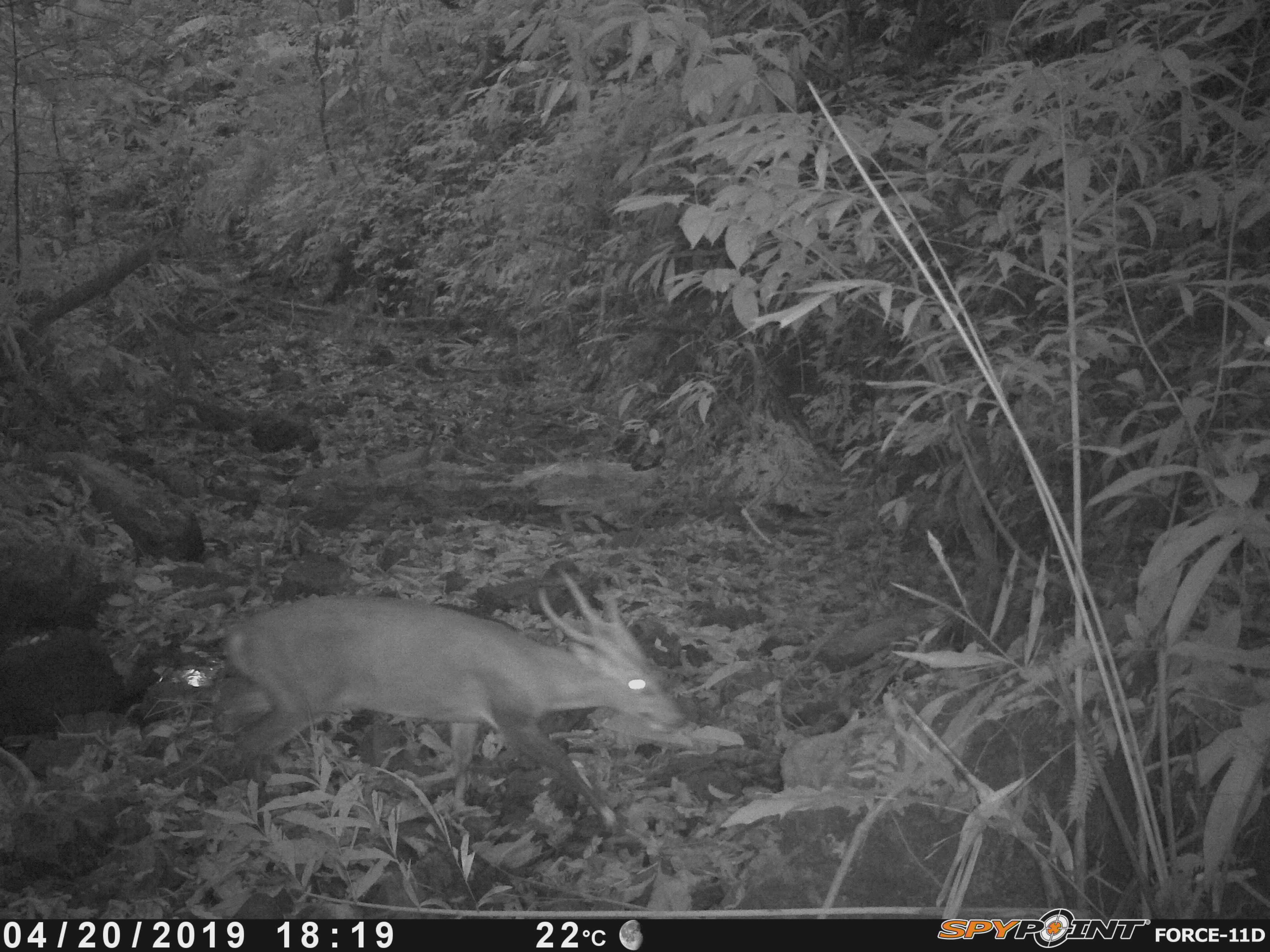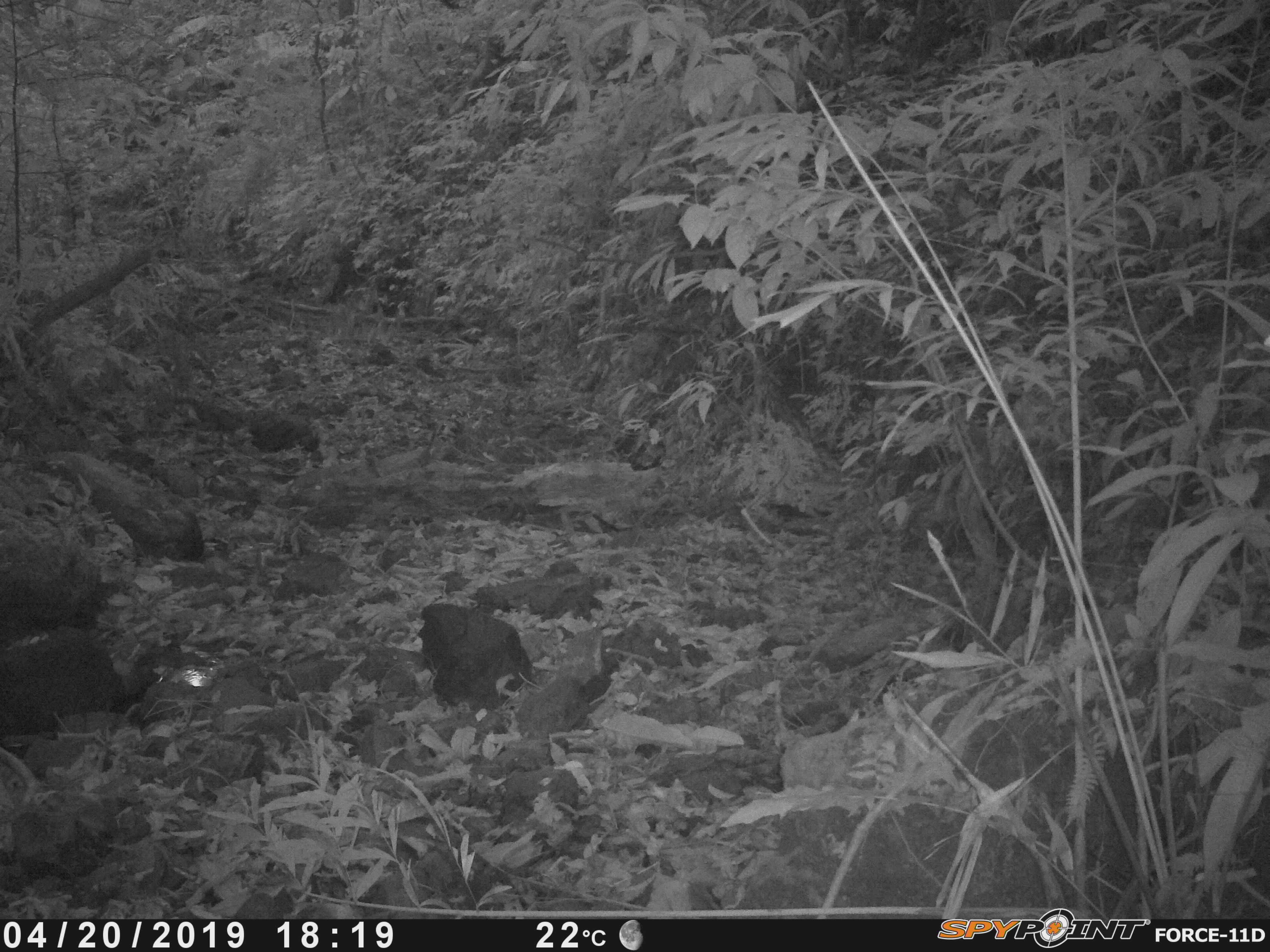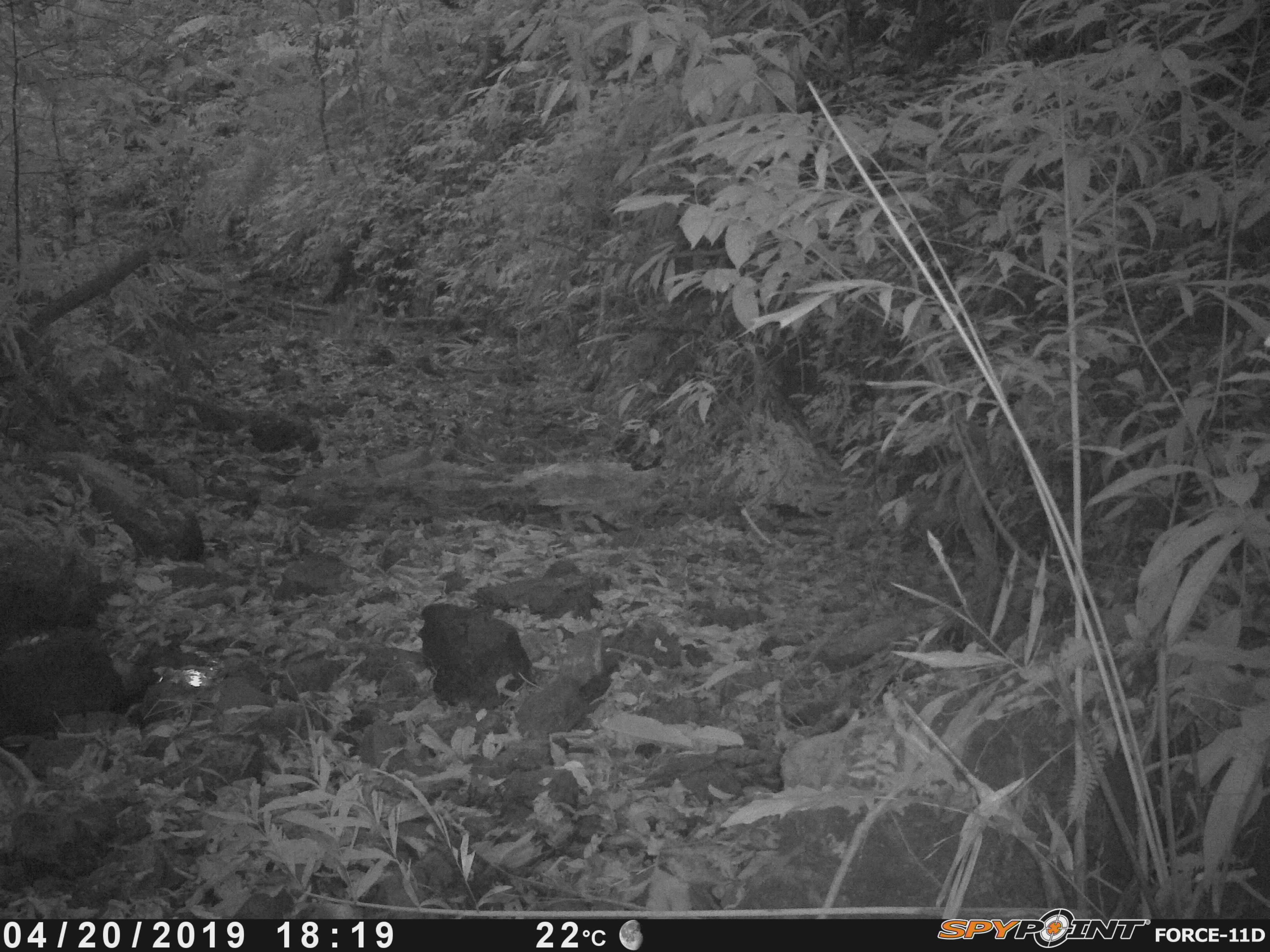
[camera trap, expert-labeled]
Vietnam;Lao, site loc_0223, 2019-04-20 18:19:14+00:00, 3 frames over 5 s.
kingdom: Animalia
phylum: Chordata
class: Mammalia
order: Artiodactyla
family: Cervidae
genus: Muntiacus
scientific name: Muntiacus vuquangensis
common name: large-antlered muntjac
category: large antlered muntjac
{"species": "large antlered muntjac (large-antlered muntjac) (Muntiacus vuquangensis)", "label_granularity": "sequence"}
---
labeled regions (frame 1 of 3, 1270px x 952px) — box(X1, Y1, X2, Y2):
large antlered muntjac: box(221, 566, 683, 838)